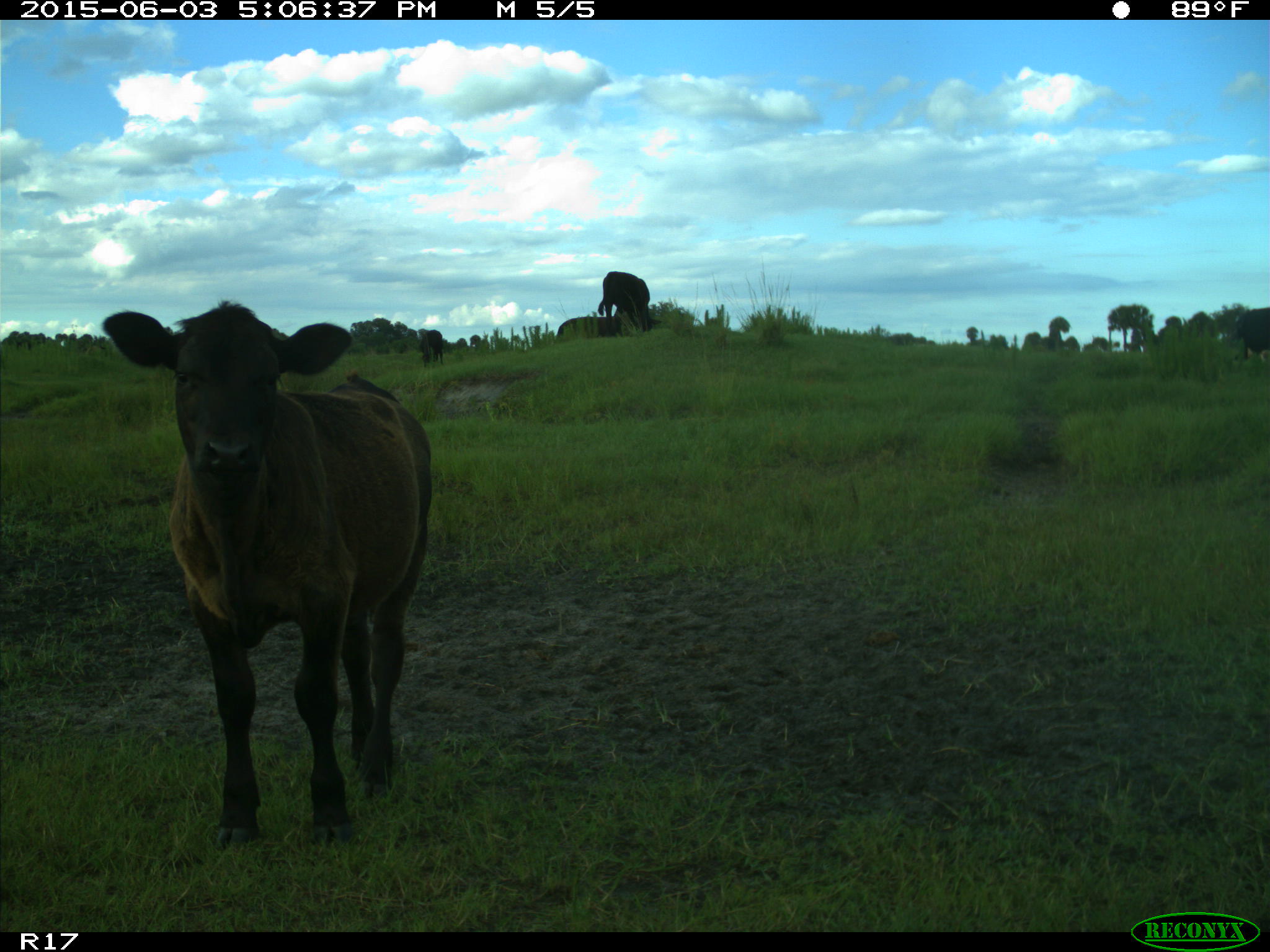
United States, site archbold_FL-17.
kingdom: Animalia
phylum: Chordata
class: Mammalia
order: Artiodactyla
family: Bovidae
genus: Bos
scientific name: Bos taurus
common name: domestic cow